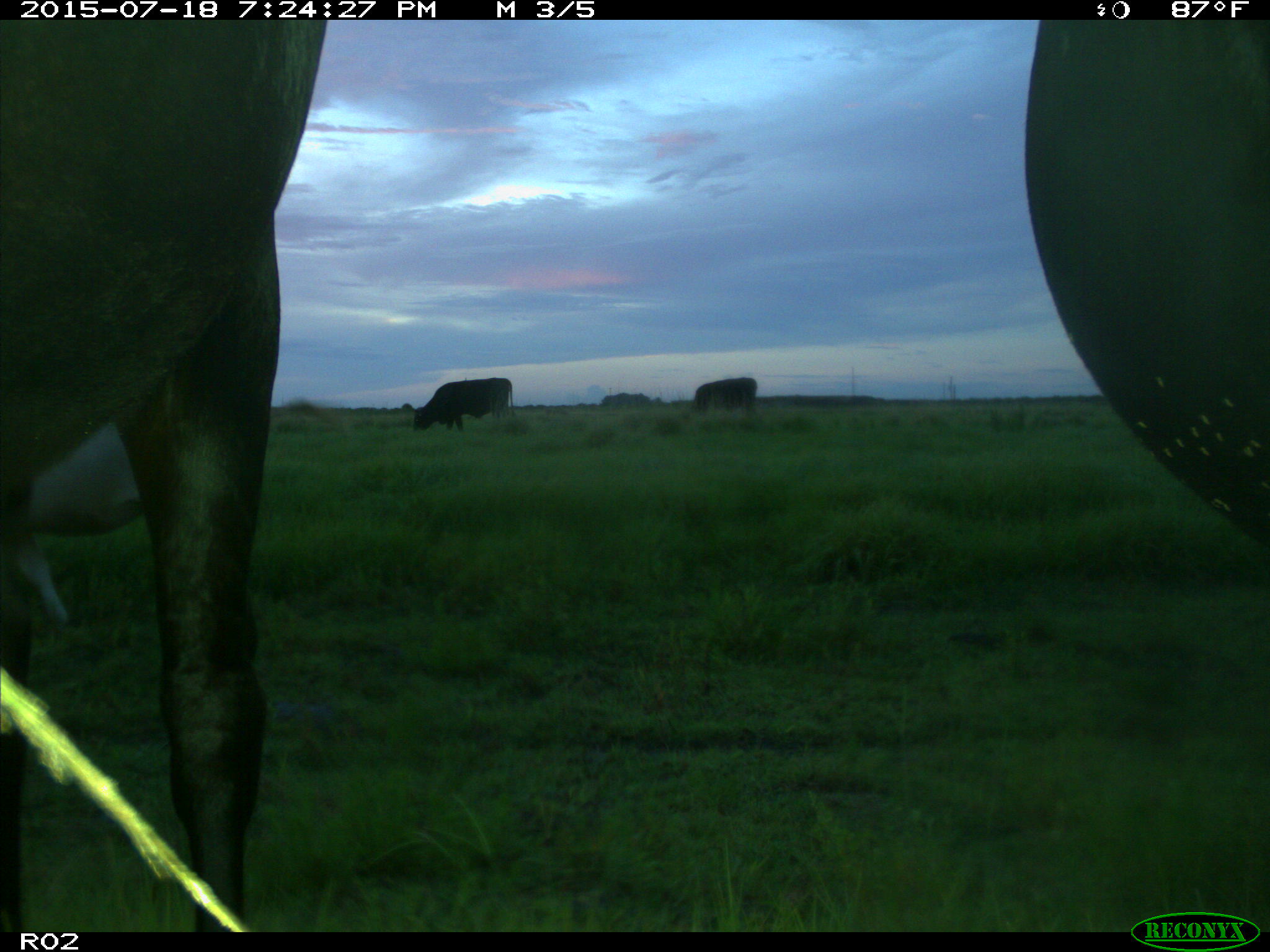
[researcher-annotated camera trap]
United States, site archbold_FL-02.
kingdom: Animalia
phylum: Chordata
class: Mammalia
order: Artiodactyla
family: Bovidae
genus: Bos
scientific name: Bos taurus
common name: domestic cow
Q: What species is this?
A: Bos taurus (domestic cow).